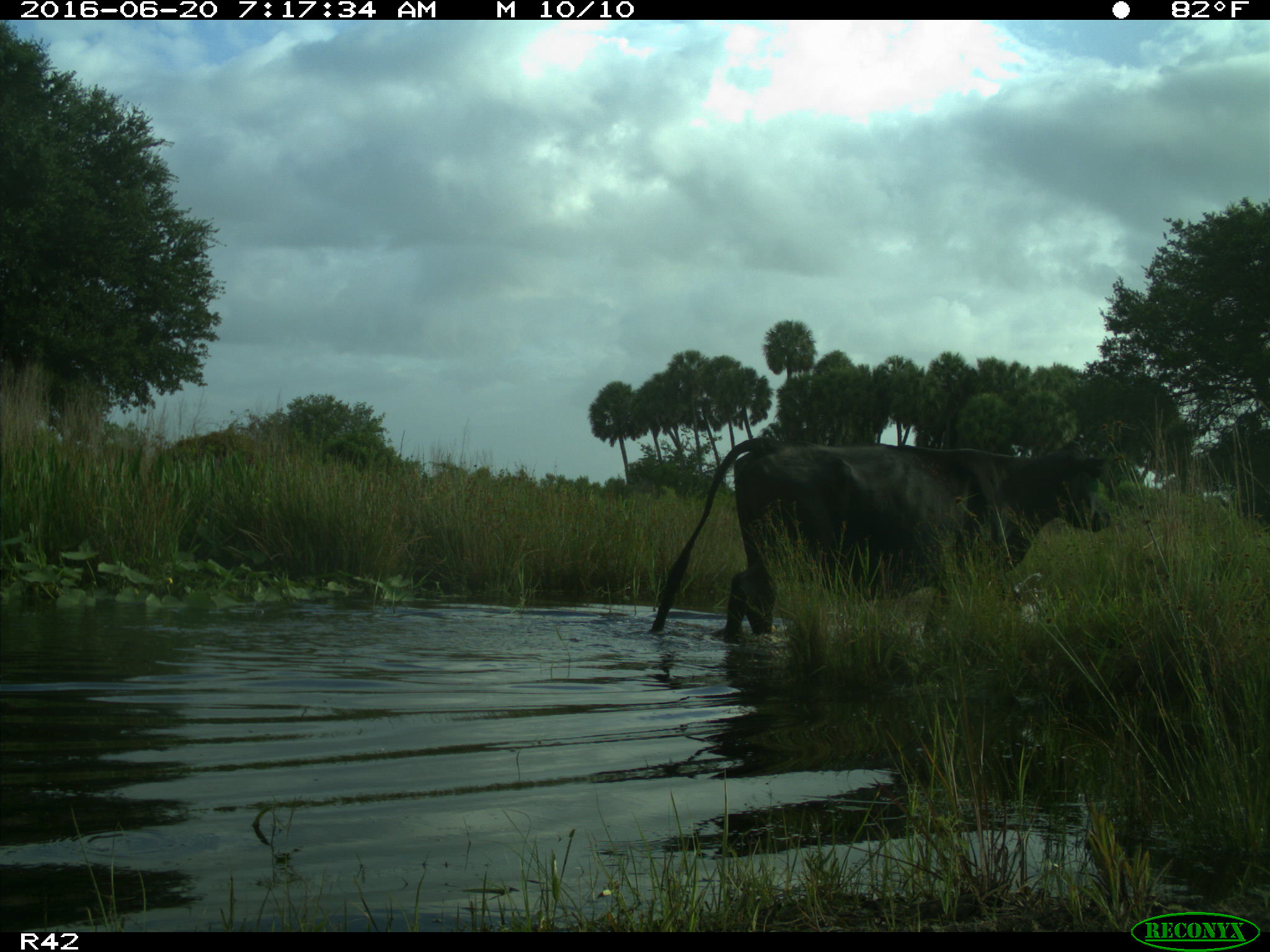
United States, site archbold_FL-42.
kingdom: Animalia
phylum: Chordata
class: Mammalia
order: Artiodactyla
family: Bovidae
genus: Bos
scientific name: Bos taurus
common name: domestic cow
Bos taurus (domestic cow).